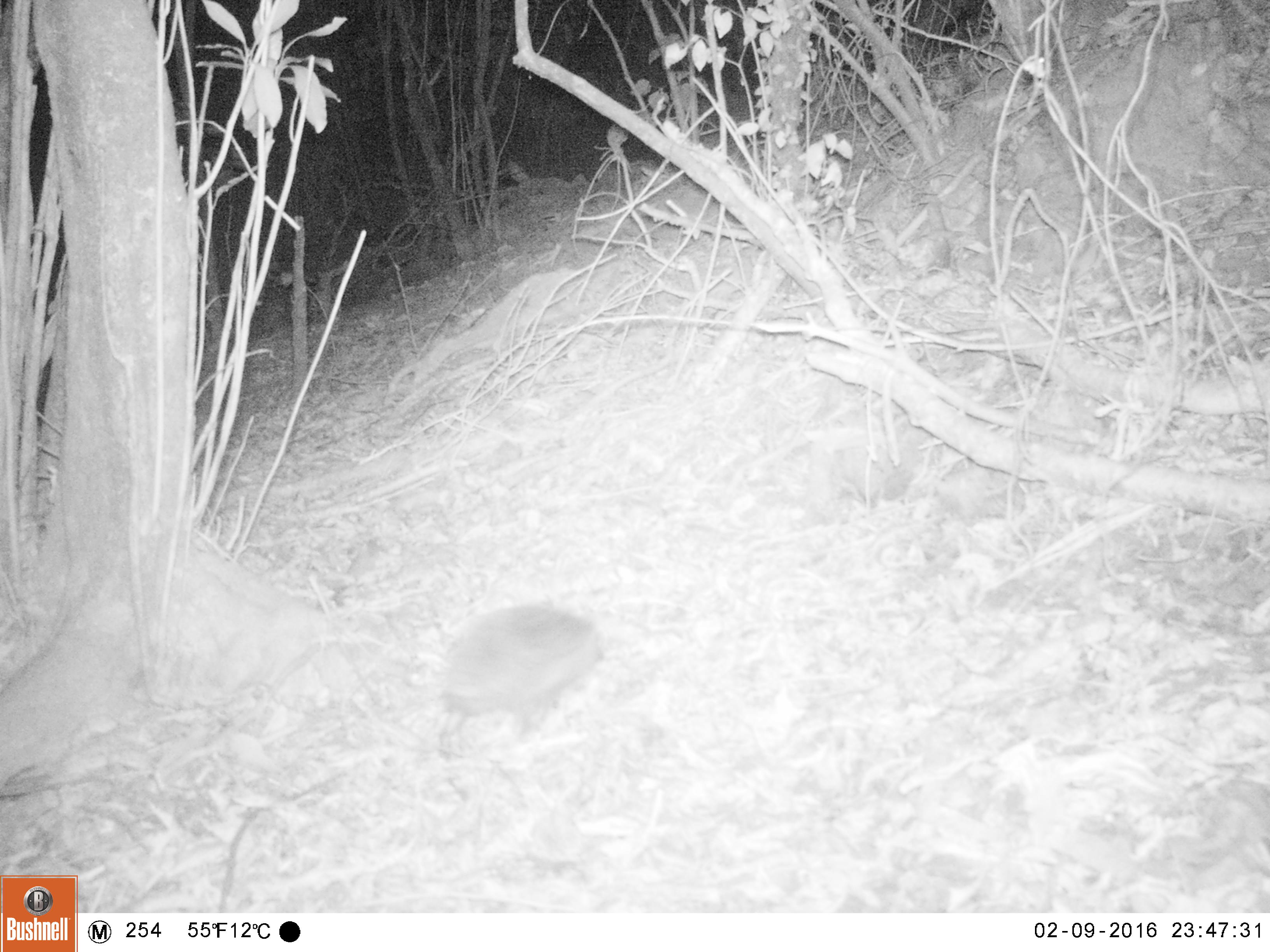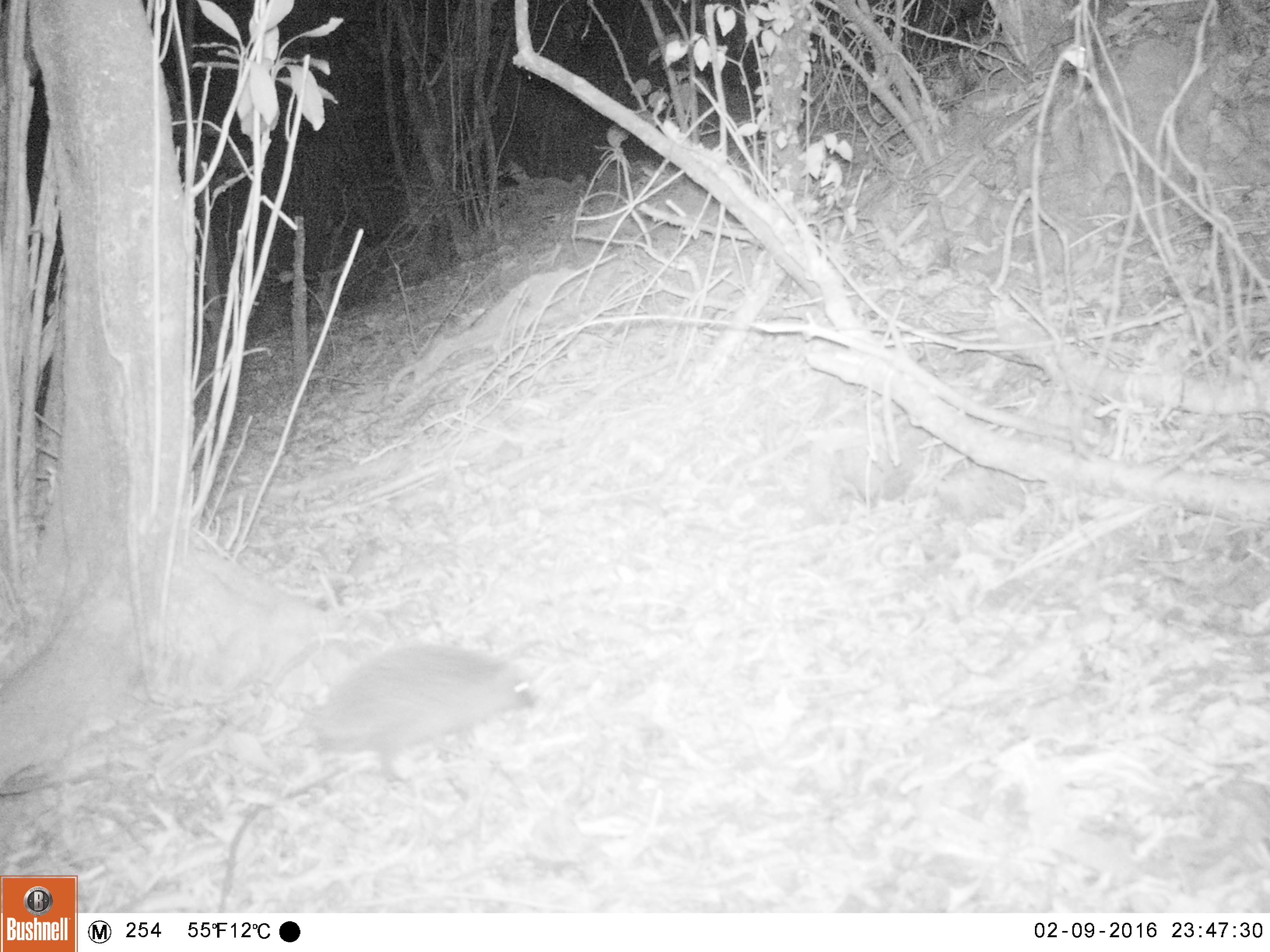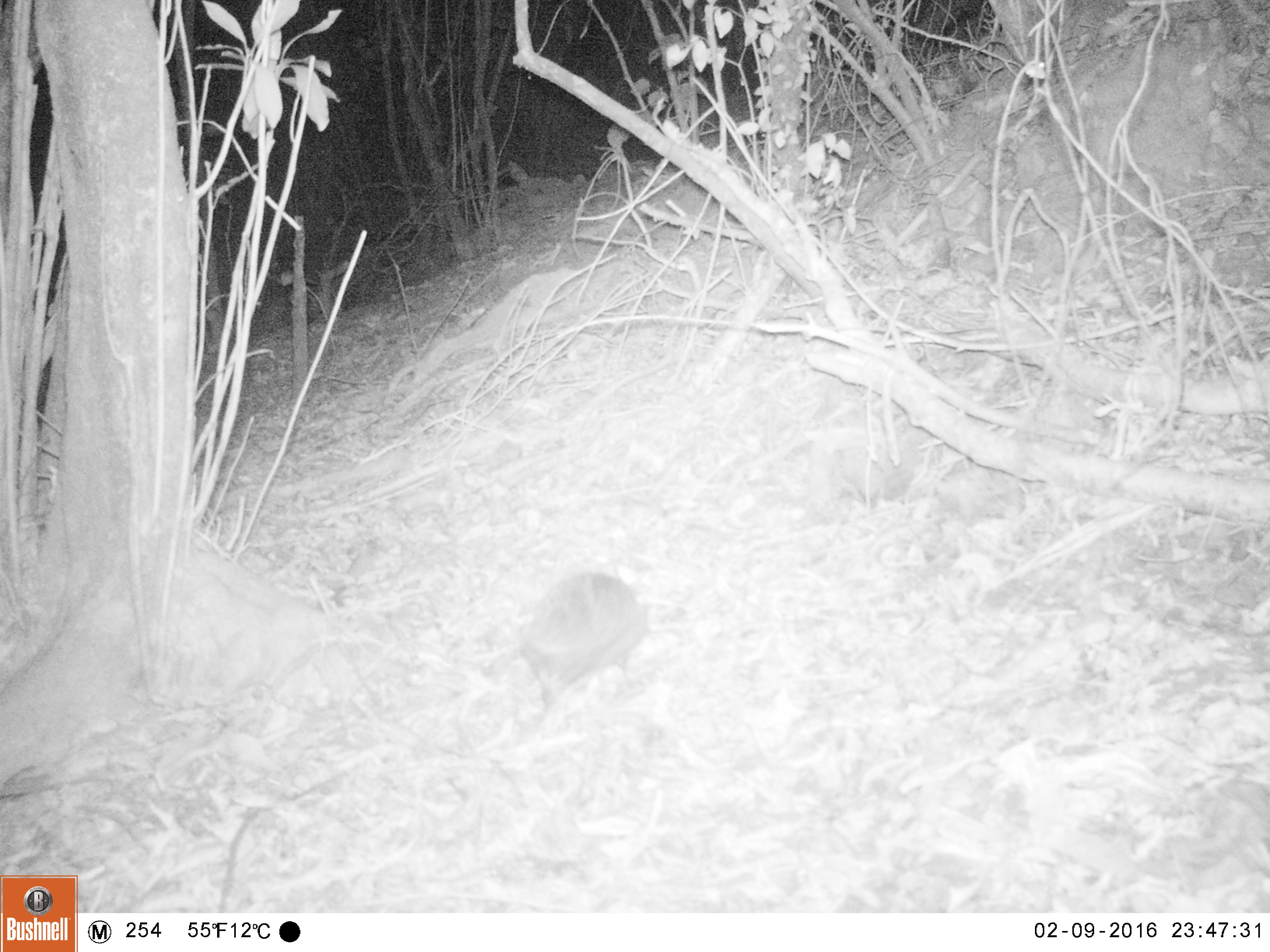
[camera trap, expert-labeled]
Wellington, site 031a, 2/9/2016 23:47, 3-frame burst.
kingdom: Animalia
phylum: Chordata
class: Mammalia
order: Eulipotyphla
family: Erinaceidae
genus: Erinaceus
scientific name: Erinaceus europaeus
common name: hedgehog